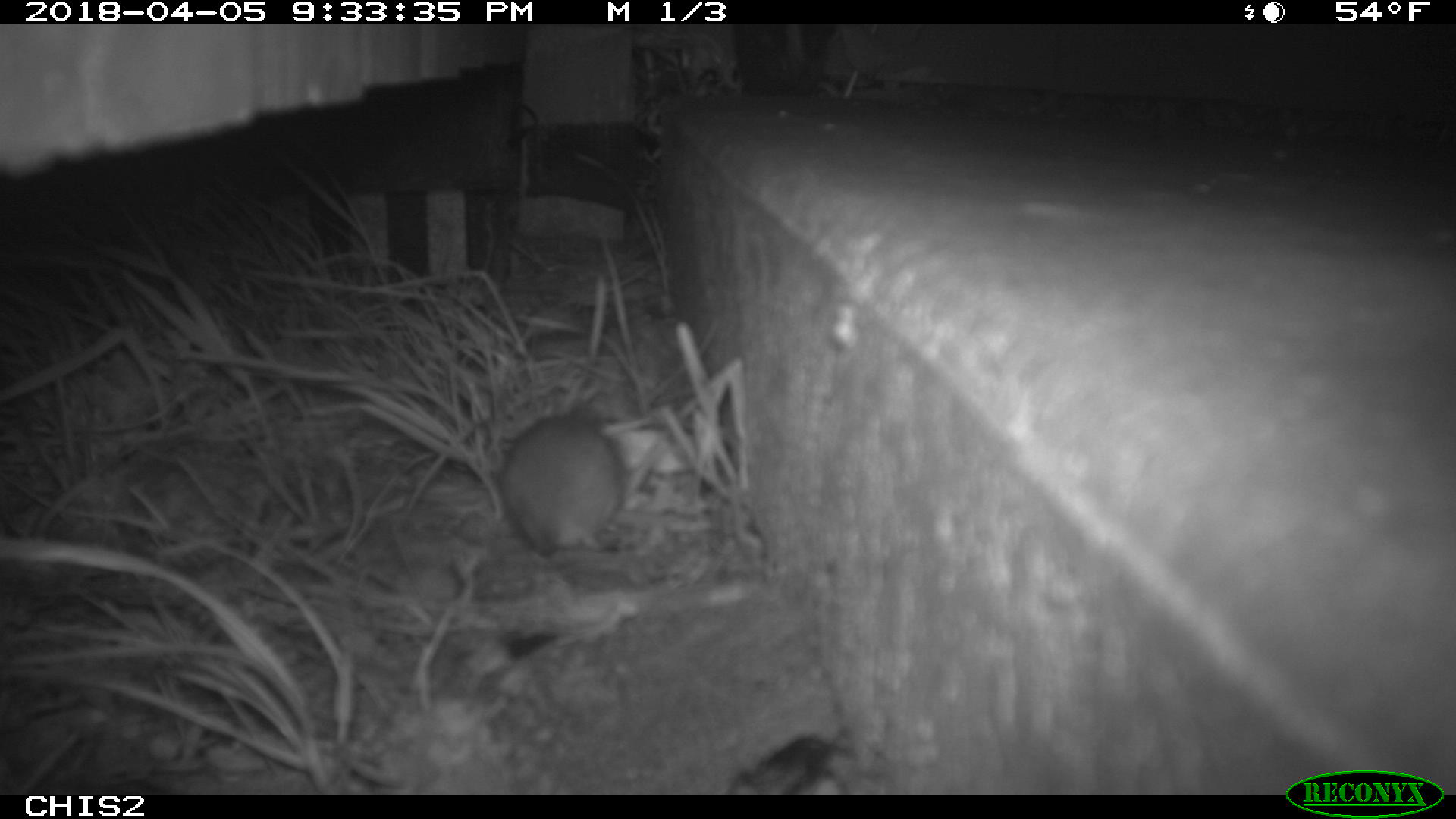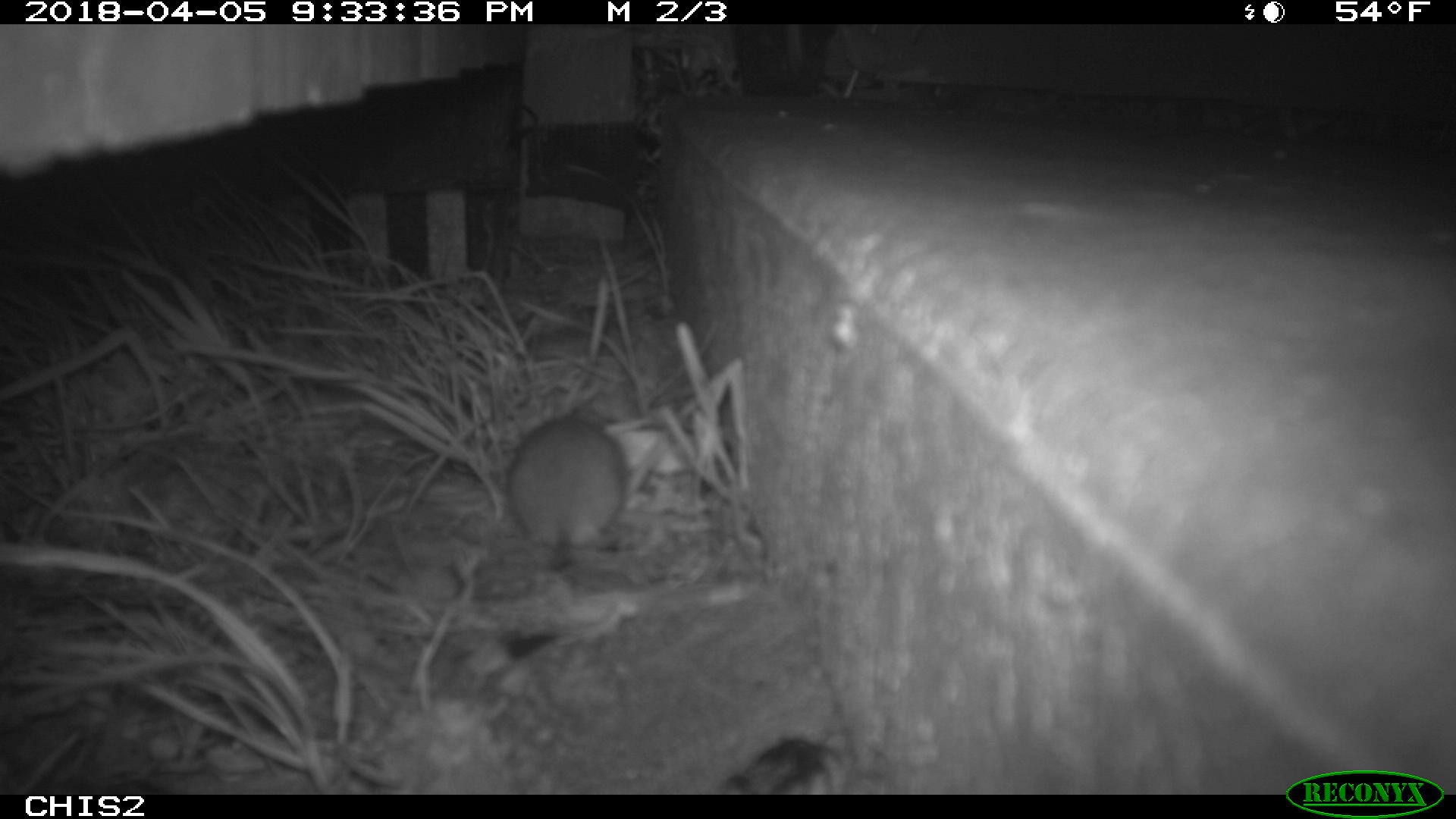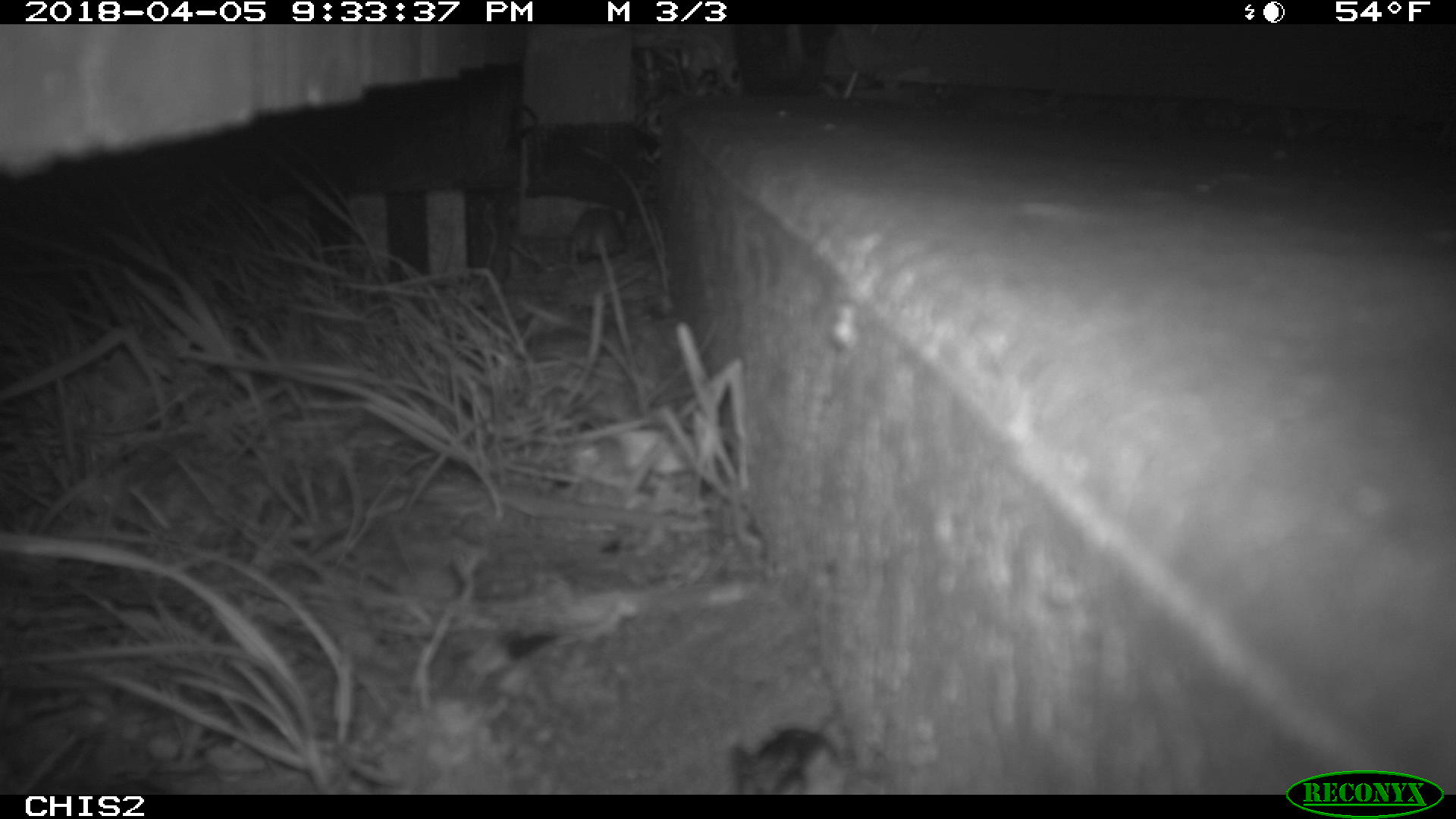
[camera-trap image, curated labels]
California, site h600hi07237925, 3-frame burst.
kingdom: Animalia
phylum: Chordata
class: Mammalia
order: Rodentia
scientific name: Rodentia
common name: rodent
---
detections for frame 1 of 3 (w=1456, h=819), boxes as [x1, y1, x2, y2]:
rodent: [491, 390, 630, 557]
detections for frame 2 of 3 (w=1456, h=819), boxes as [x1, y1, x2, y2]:
rodent: [507, 406, 626, 573]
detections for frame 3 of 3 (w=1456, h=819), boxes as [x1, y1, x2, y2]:
rodent: [725, 701, 845, 794]